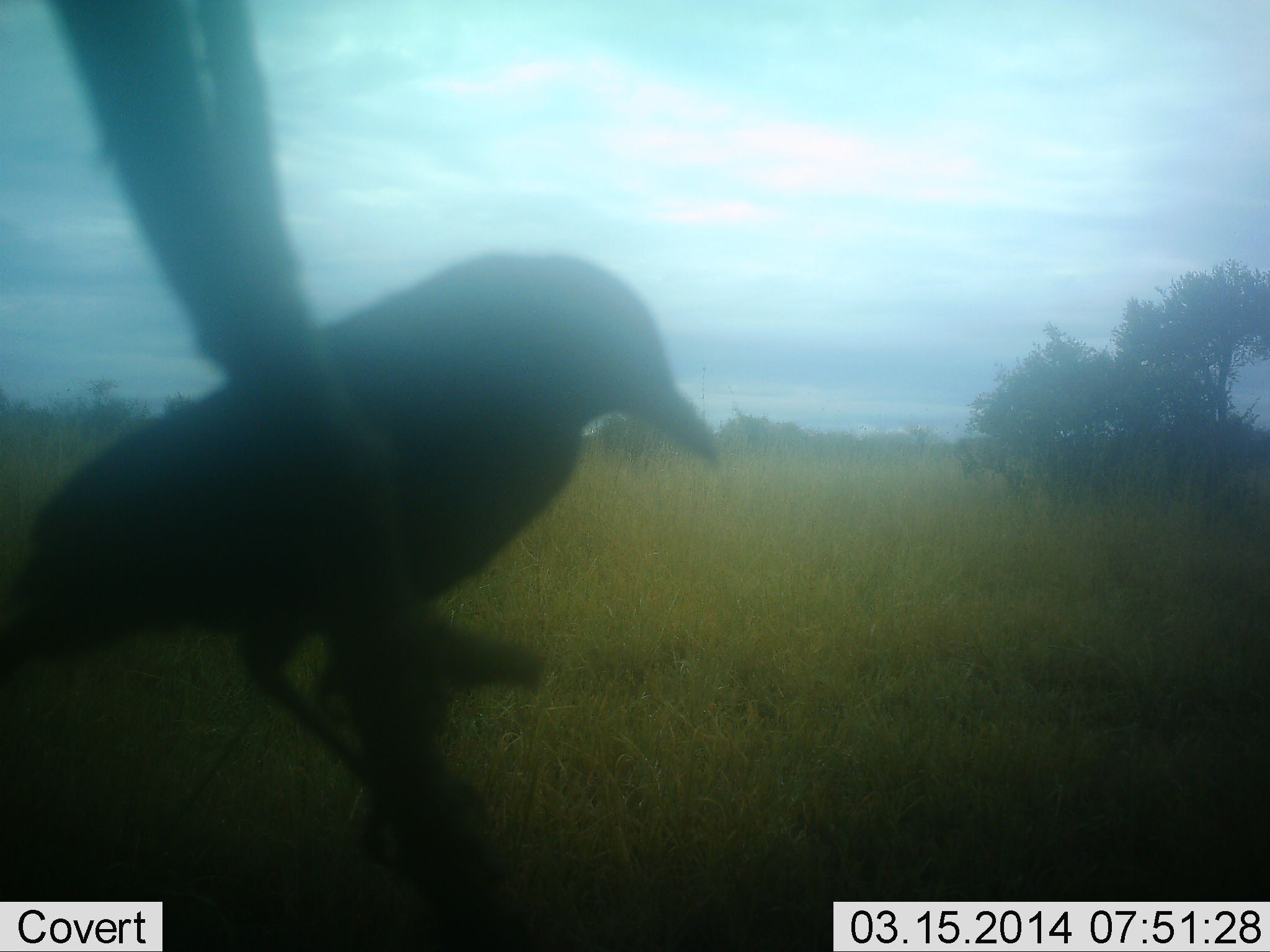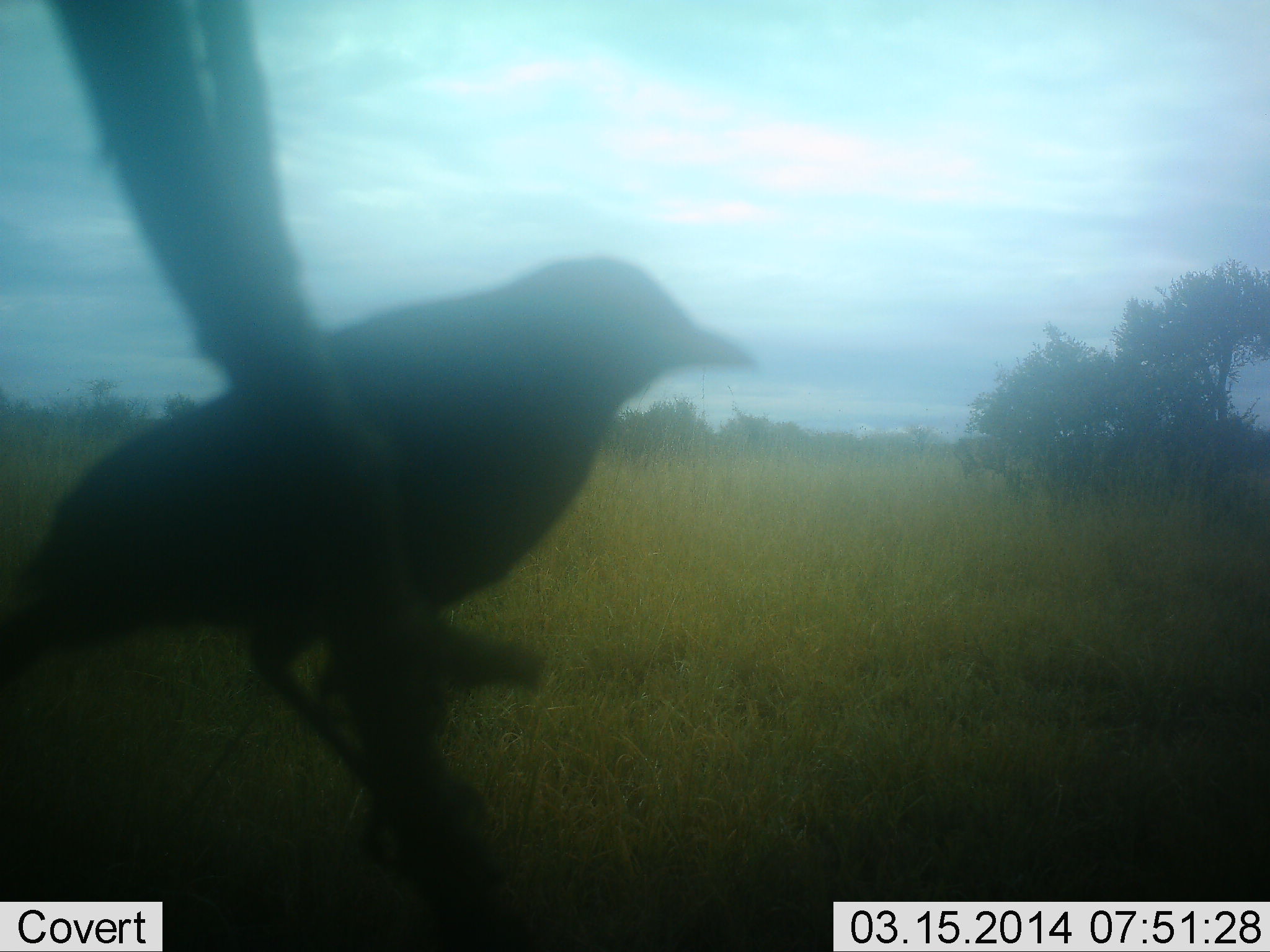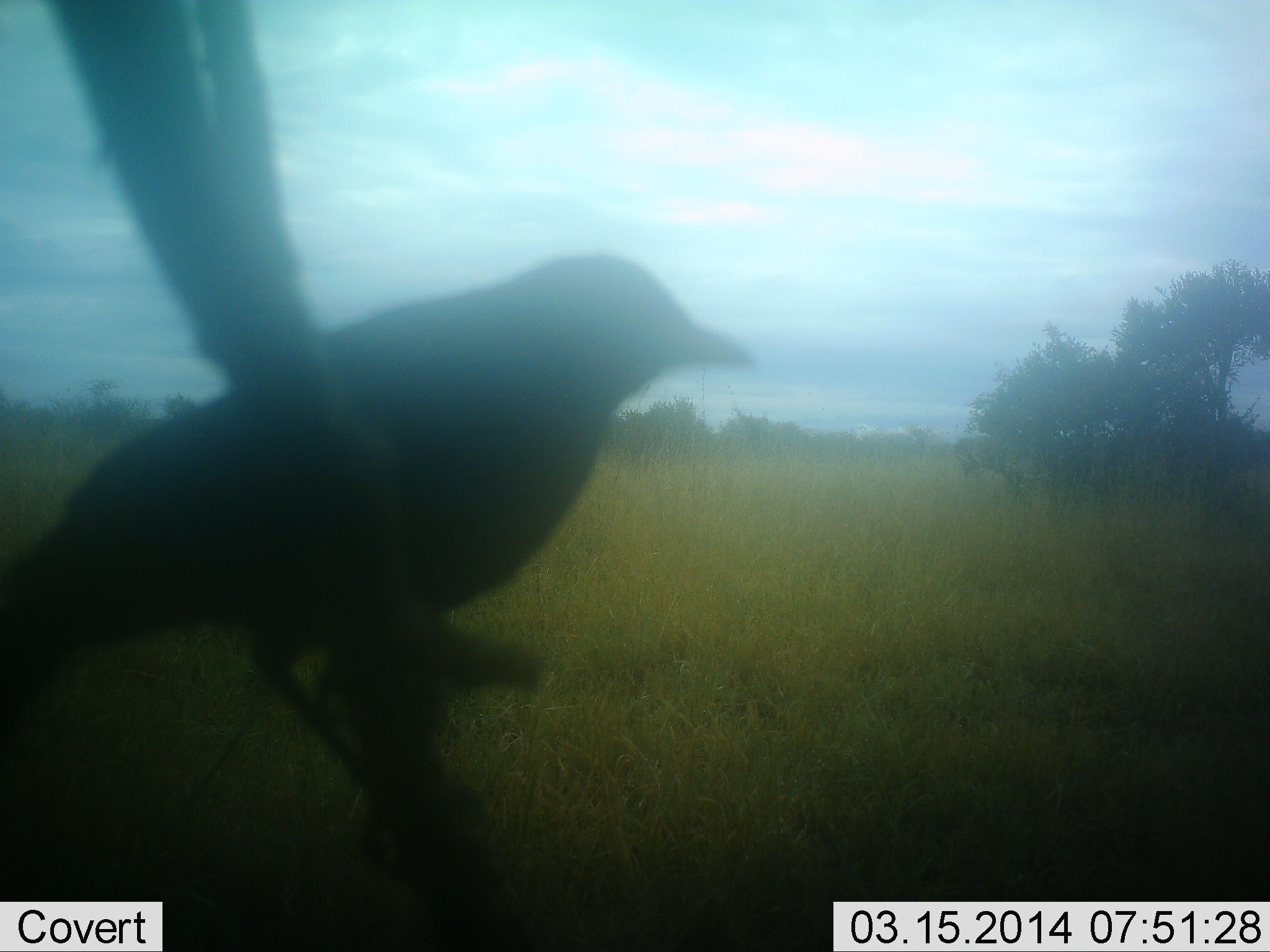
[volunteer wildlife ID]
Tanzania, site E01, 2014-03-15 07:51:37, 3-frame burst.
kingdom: Animalia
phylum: Chordata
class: Aves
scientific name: Aves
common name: bird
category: otherbird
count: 1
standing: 80%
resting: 30%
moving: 10%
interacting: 0%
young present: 0%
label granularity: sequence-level